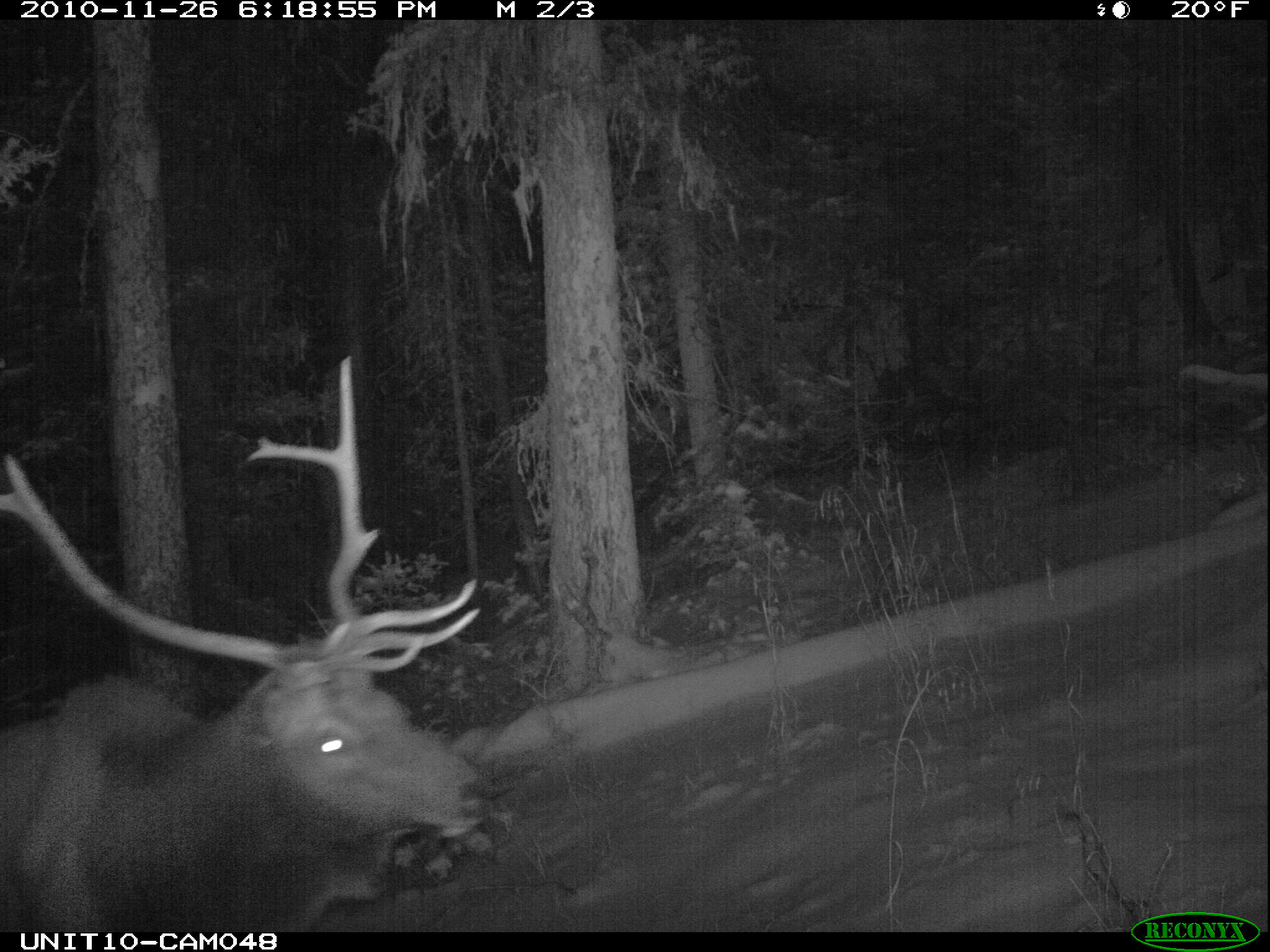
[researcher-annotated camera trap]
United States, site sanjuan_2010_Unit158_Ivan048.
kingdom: Animalia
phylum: Chordata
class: Mammalia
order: Artiodactyla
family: Cervidae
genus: Cervus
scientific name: Cervus elaphus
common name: red deer